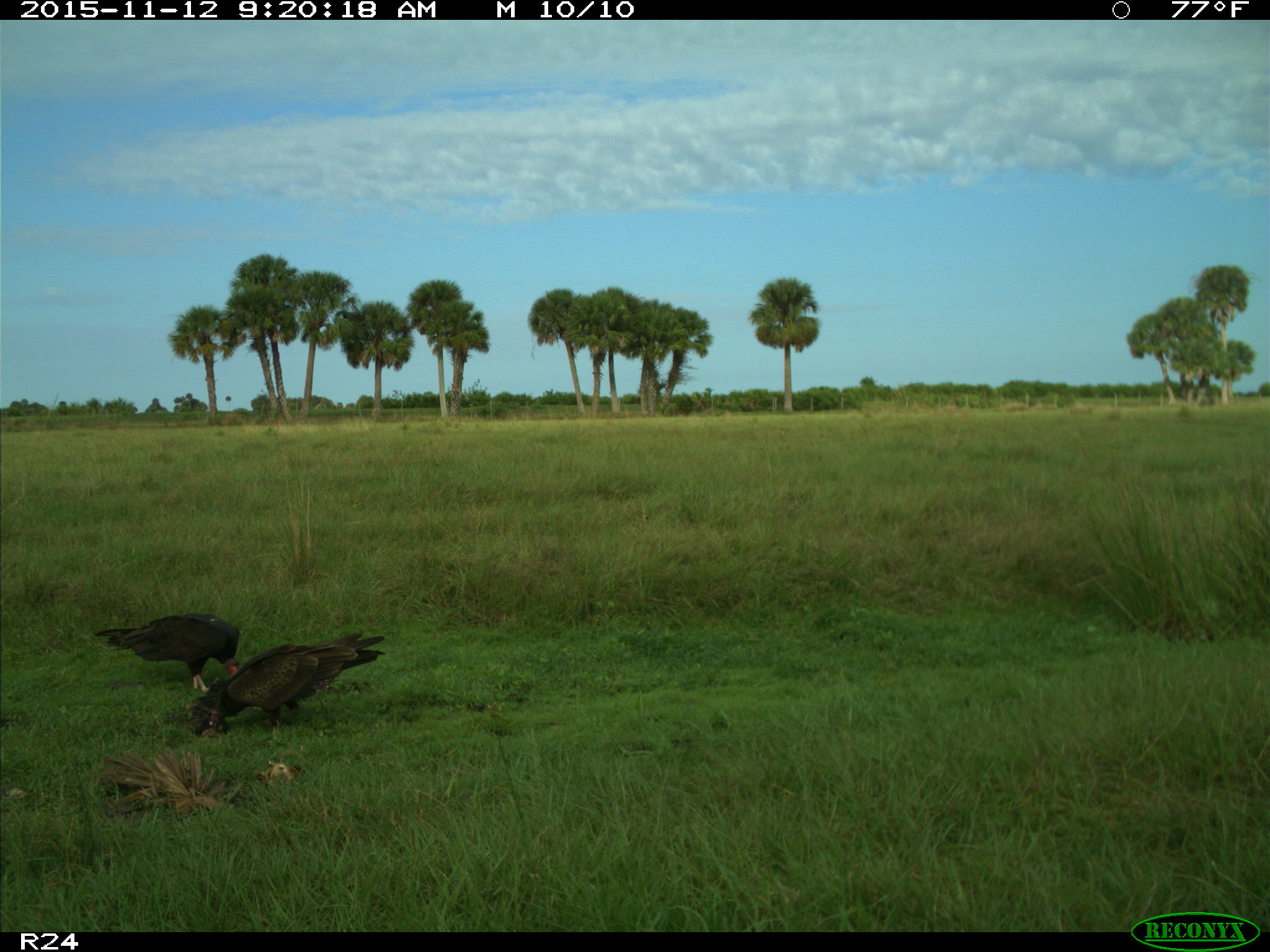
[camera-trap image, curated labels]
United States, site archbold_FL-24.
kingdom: Animalia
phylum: Chordata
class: Aves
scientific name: Aves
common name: birds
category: unidentified bird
Unidentified bird (birds) (Aves).